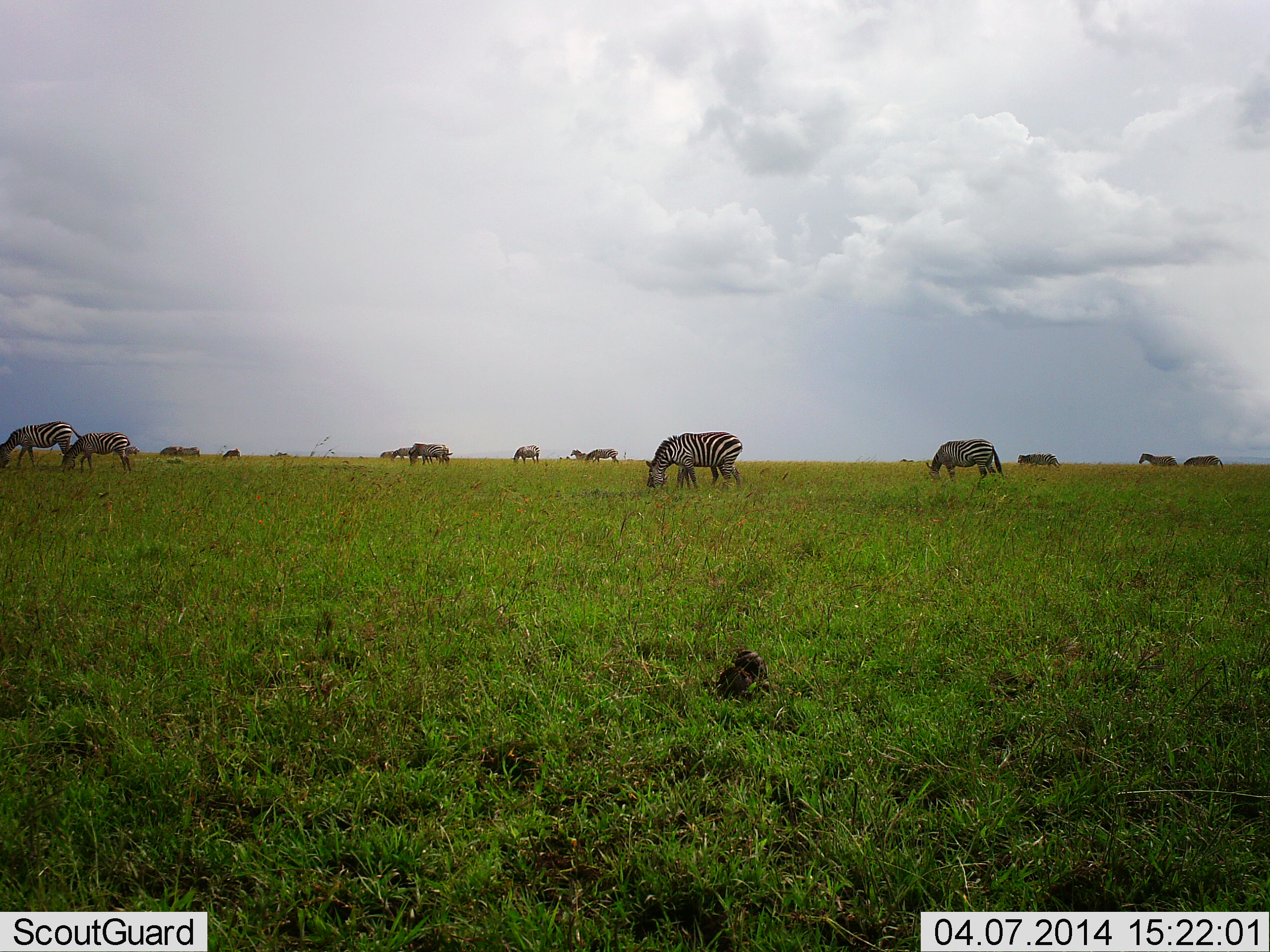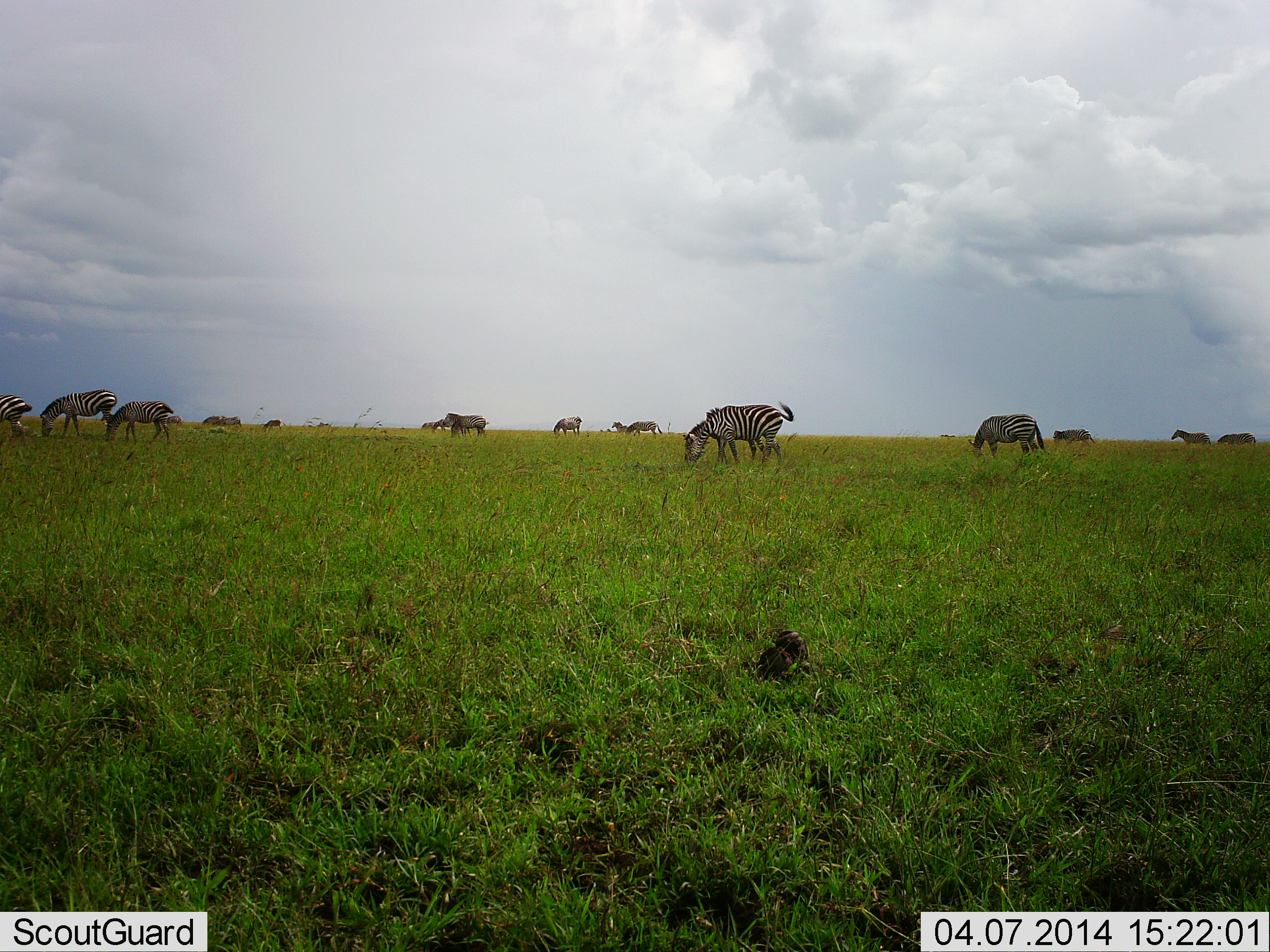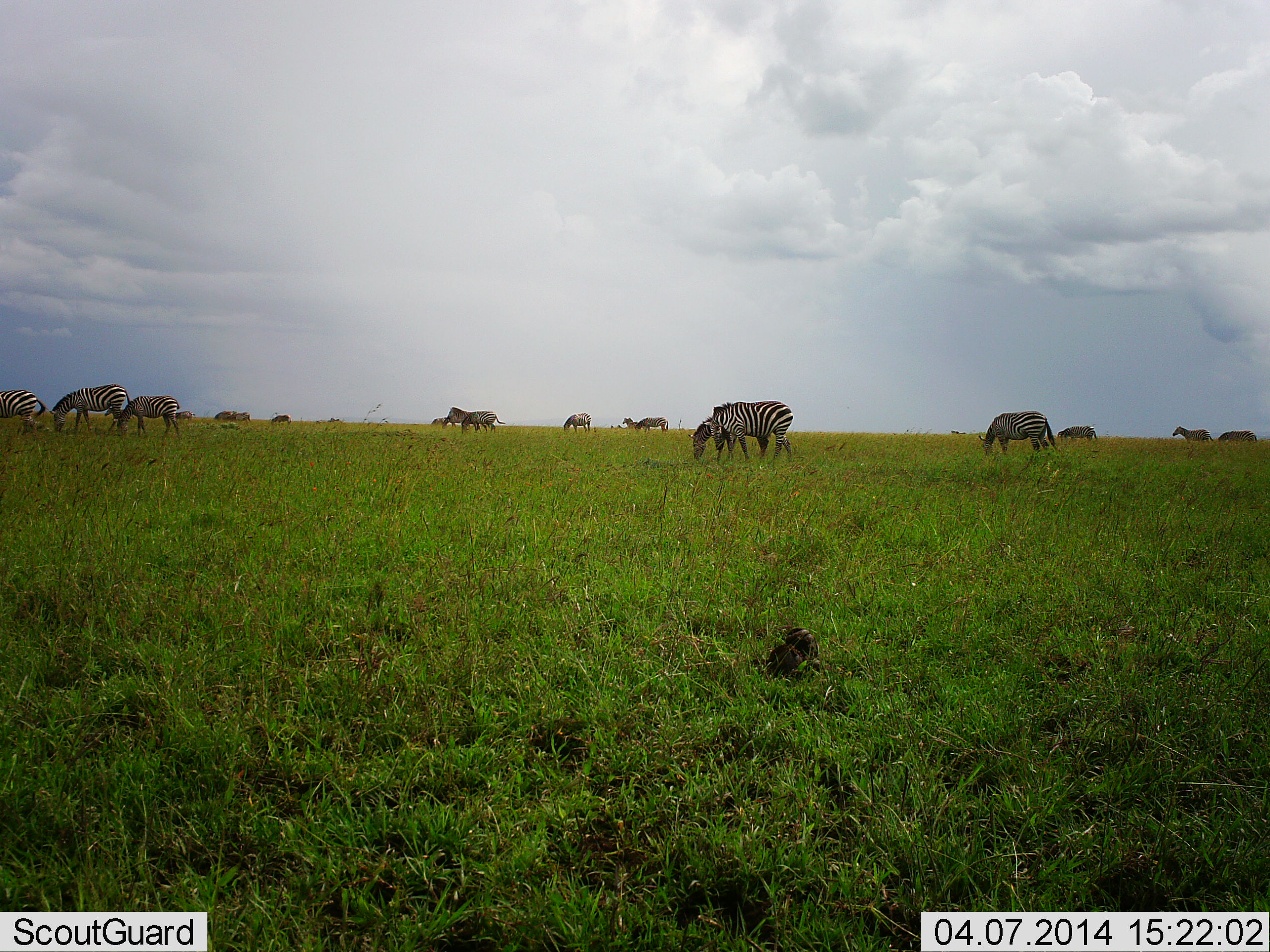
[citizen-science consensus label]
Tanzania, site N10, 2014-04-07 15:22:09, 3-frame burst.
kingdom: Animalia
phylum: Chordata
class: Mammalia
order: Perissodactyla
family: Equidae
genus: Equus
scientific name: Equus quagga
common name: plains zebra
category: zebra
Zebra (plains zebra) (Equus quagga), count 11-50. Behavior (volunteer vote fractions): standing 58%, resting 0%, moving 25%, interacting 0%. Young present (vote fraction): 0%. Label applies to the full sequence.